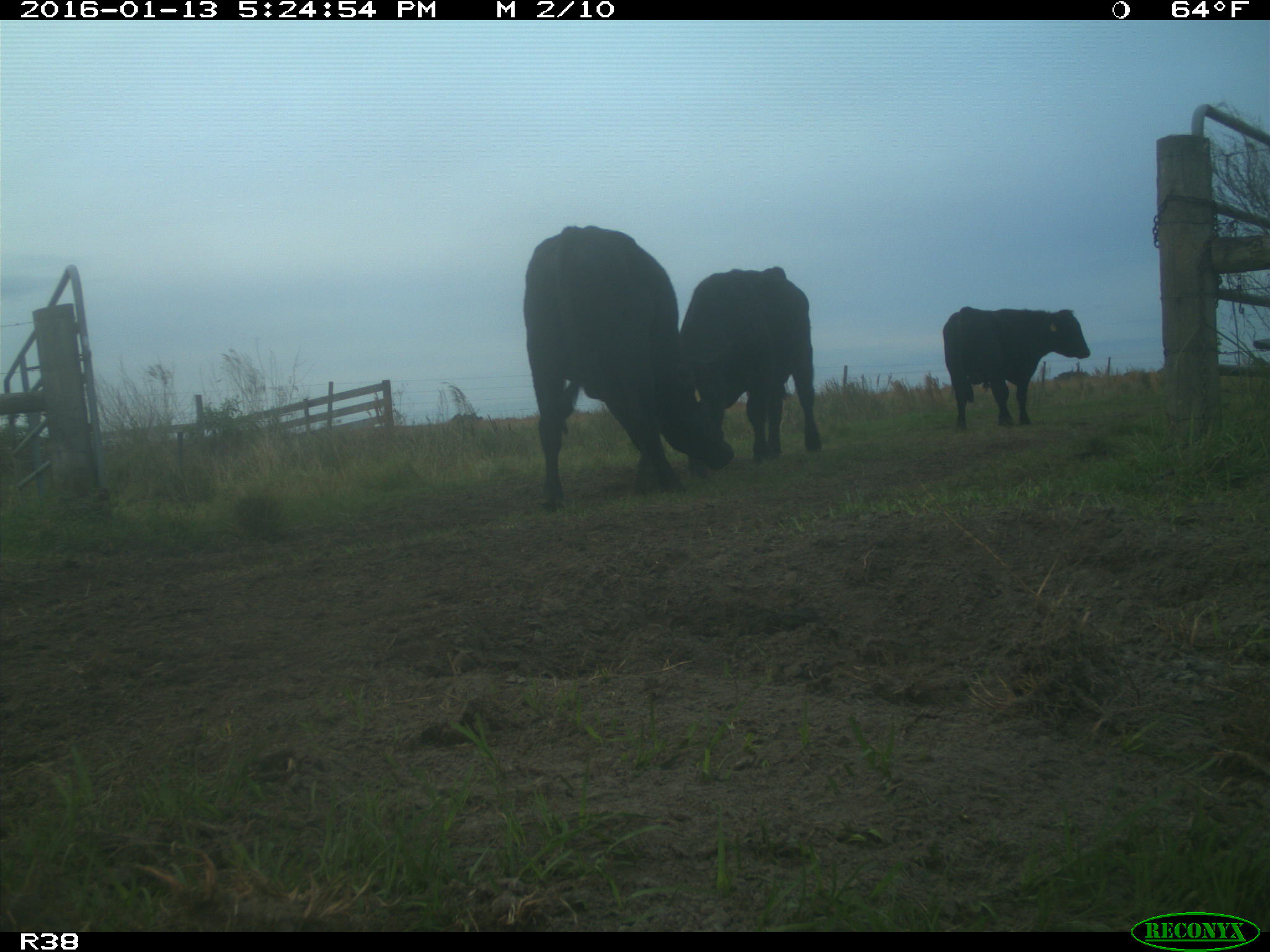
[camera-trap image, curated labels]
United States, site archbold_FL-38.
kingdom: Animalia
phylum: Chordata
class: Mammalia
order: Artiodactyla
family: Bovidae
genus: Bos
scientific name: Bos taurus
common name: domestic cow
Bos taurus (domestic cow).